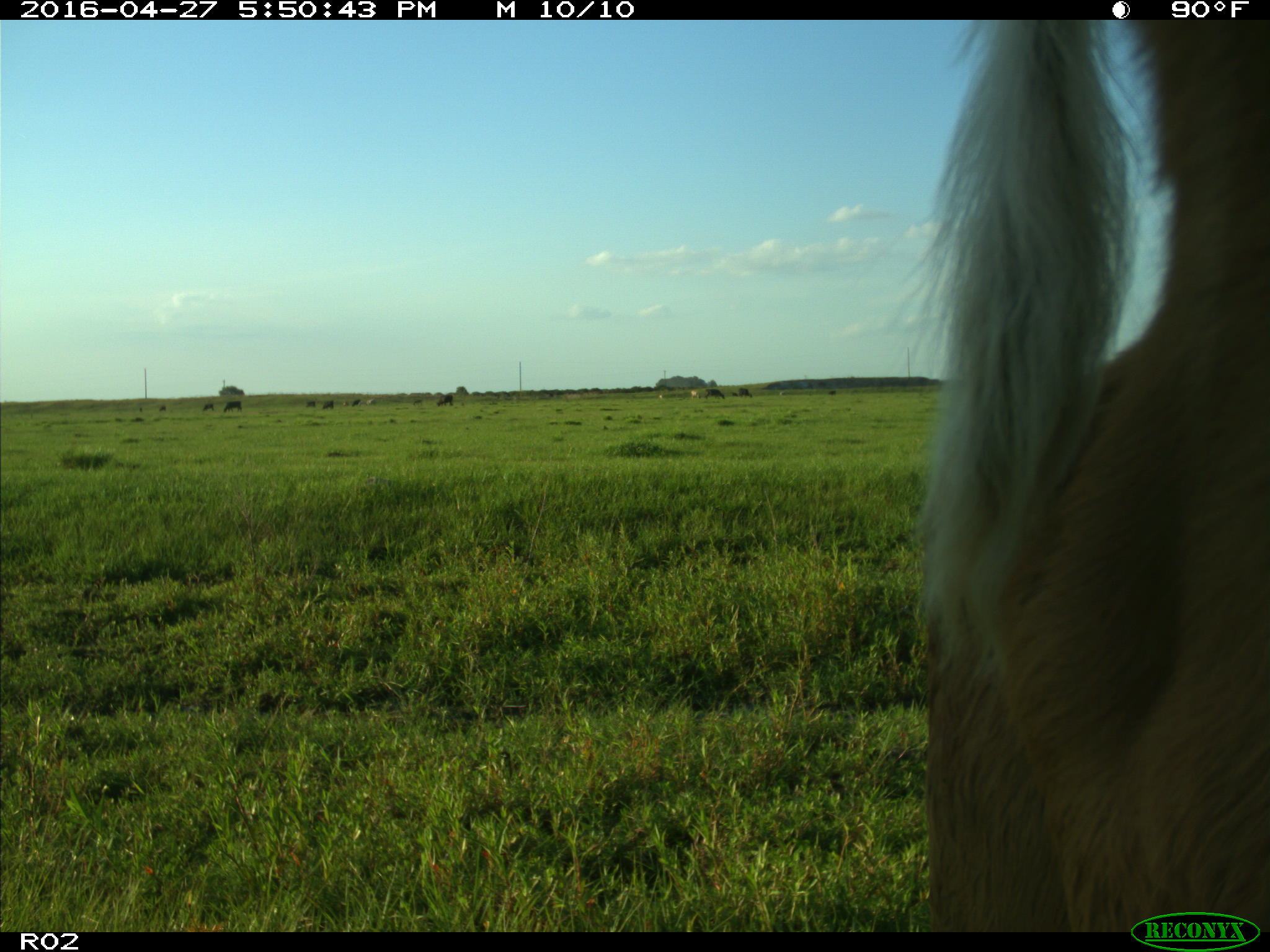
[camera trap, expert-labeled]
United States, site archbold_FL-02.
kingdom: Animalia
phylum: Chordata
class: Mammalia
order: Artiodactyla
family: Bovidae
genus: Bos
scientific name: Bos taurus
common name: domestic cow